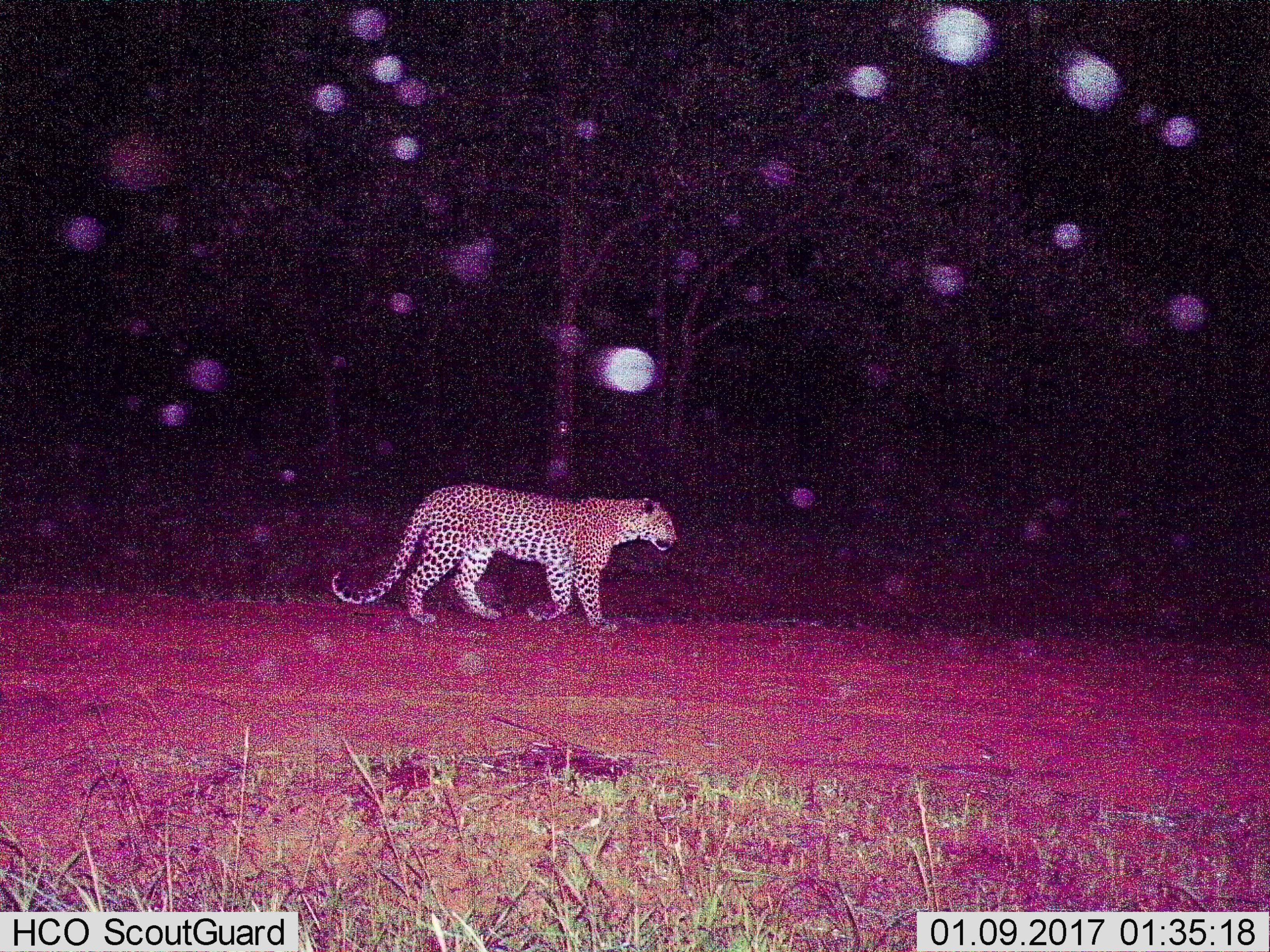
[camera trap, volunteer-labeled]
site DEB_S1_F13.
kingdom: Animalia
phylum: Chordata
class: Mammalia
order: Carnivora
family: Felidae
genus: Panthera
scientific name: Panthera pardus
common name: leopard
Leopard (Panthera pardus), count 1. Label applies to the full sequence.